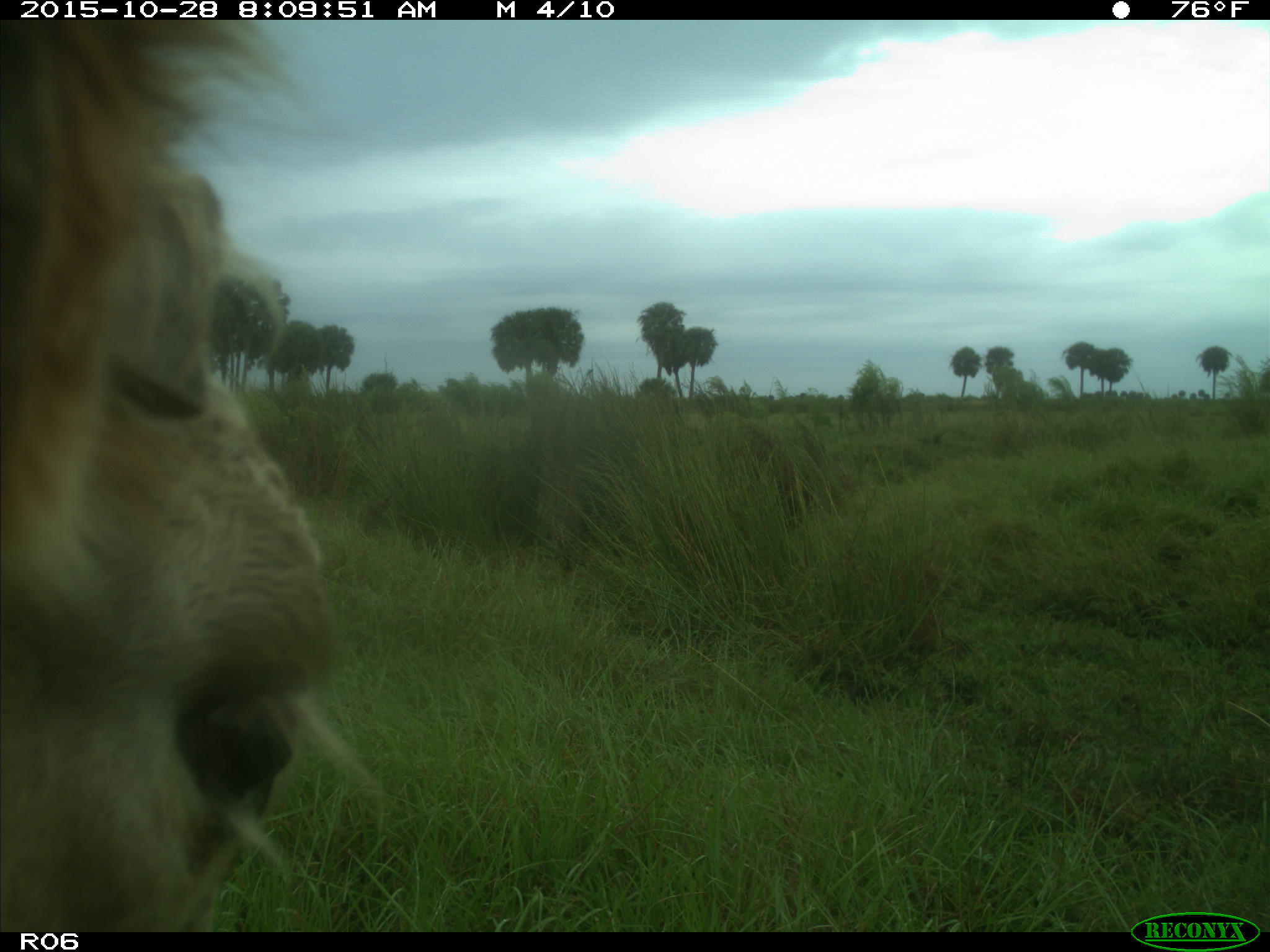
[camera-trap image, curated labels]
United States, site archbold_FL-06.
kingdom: Animalia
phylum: Chordata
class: Mammalia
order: Artiodactyla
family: Bovidae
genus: Bos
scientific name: Bos taurus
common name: domestic cow